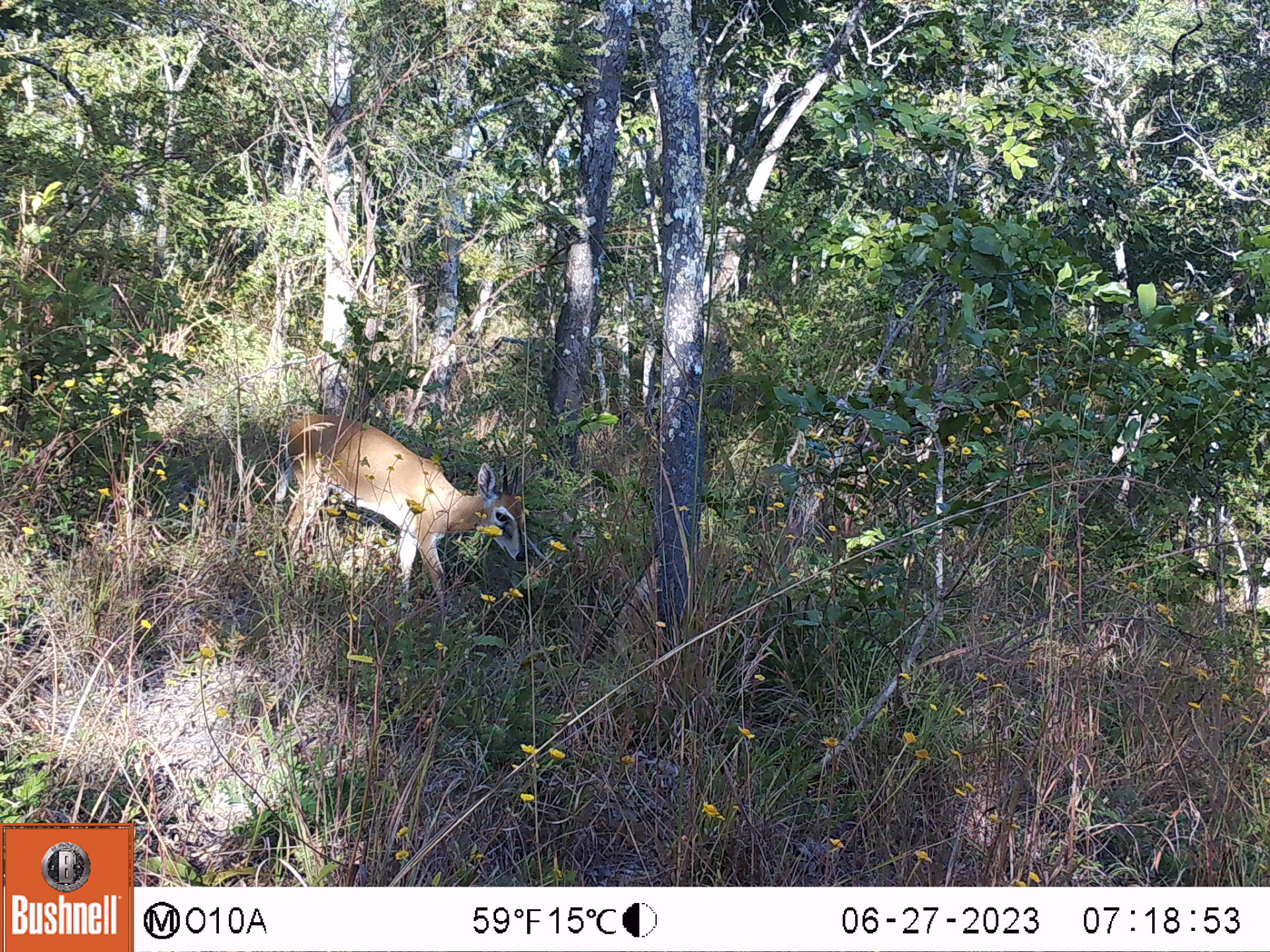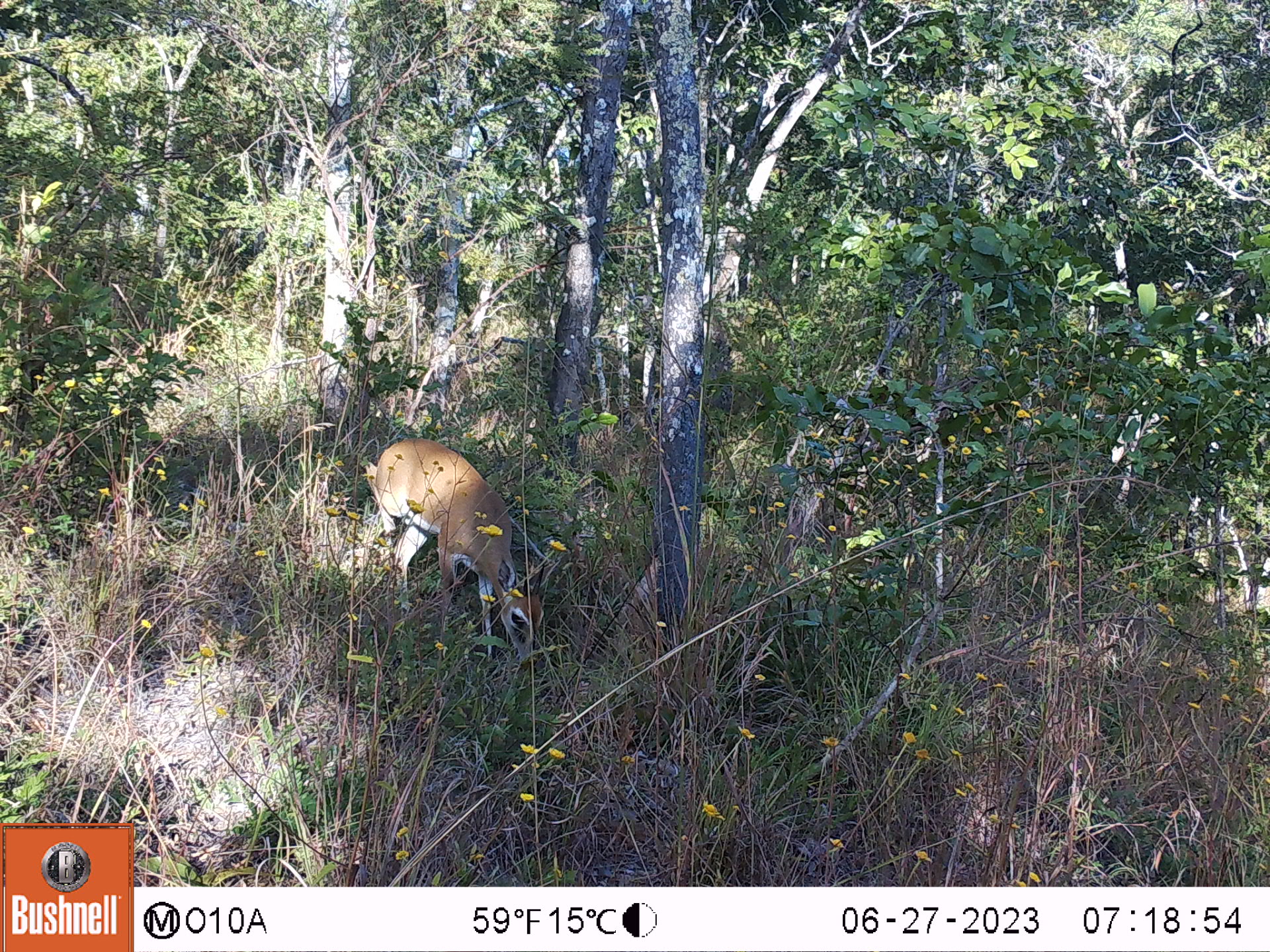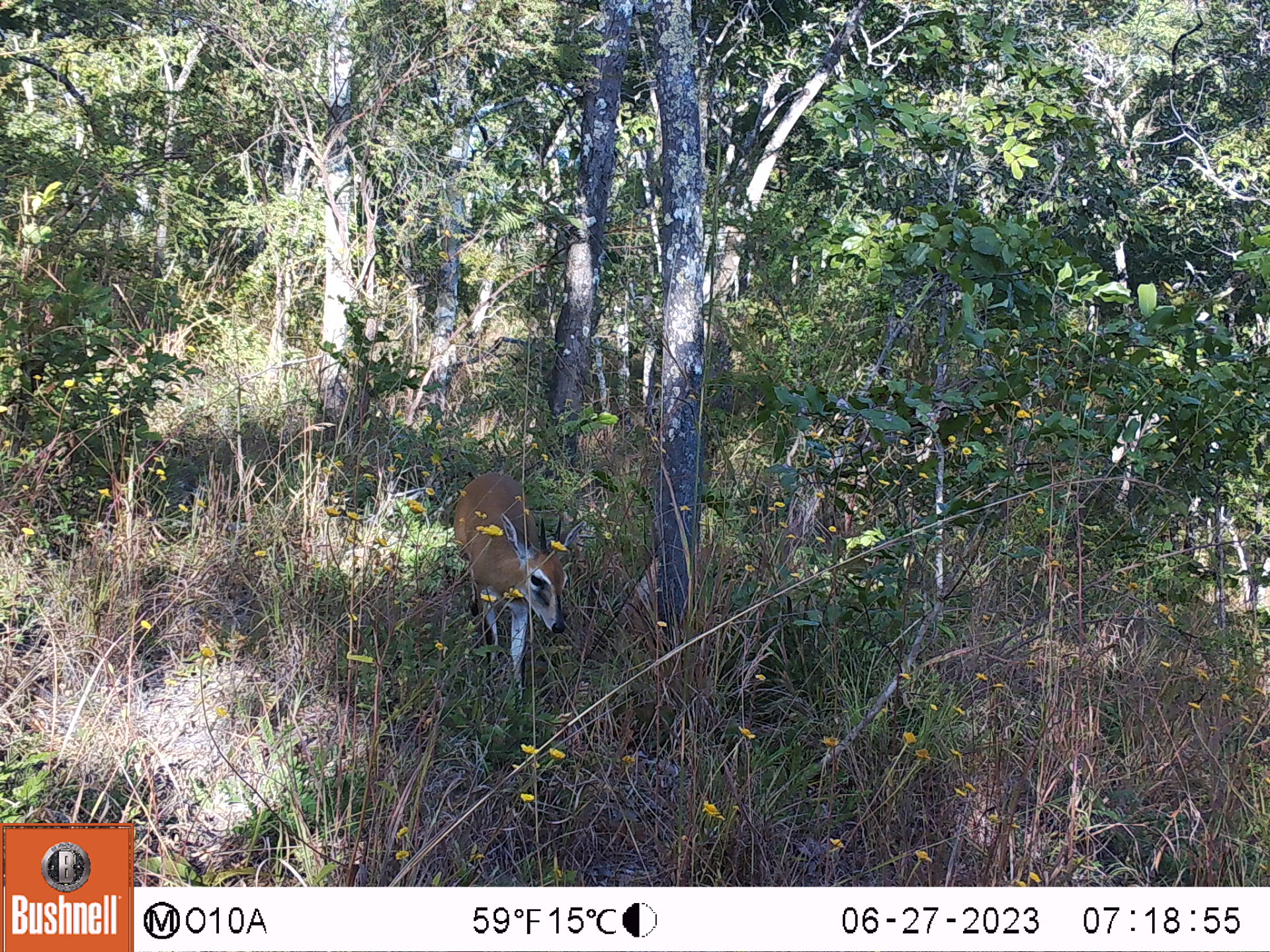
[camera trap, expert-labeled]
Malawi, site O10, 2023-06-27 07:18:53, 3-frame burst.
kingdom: Animalia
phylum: Chordata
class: Mammalia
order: Artiodactyla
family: Bovidae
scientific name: Antilopinae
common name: small antelope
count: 1